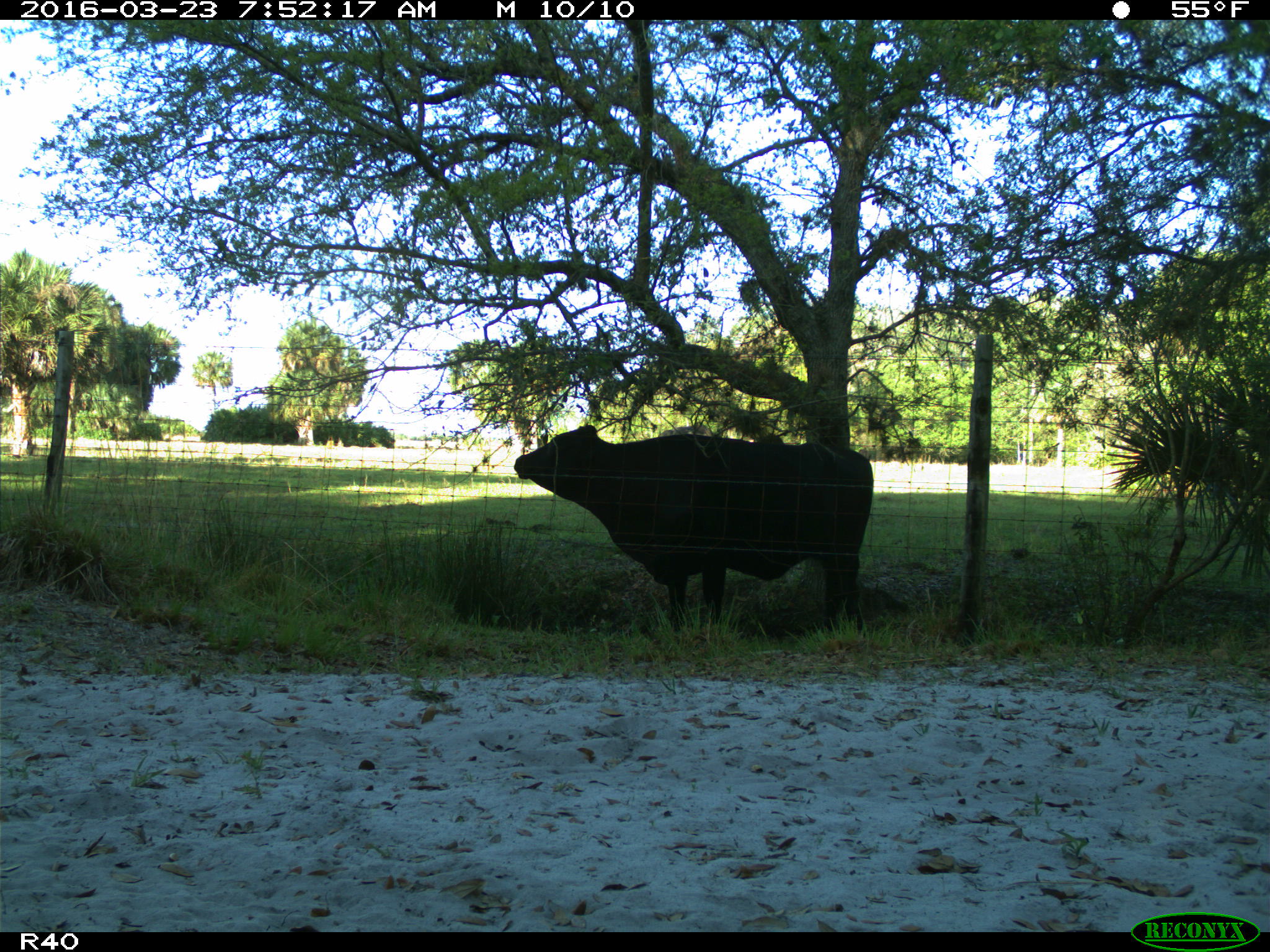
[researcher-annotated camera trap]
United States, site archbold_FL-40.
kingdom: Animalia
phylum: Chordata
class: Mammalia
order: Artiodactyla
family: Bovidae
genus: Bos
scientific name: Bos taurus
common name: domestic cow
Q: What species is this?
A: Bos taurus (domestic cow).